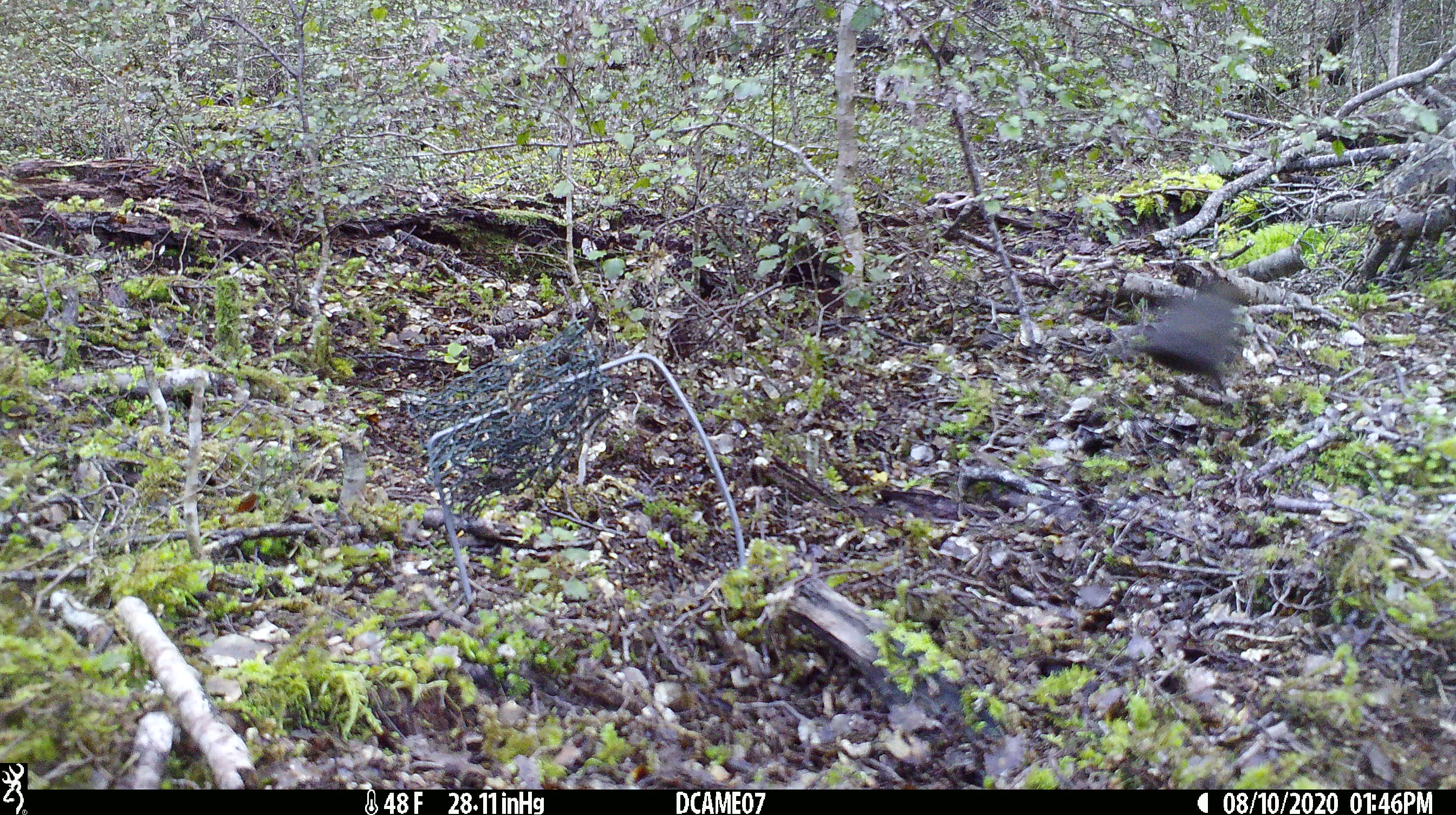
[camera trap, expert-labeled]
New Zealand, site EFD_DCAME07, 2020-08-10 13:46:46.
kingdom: Animalia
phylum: Chordata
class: Aves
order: Passeriformes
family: Turdidae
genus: Turdus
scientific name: Turdus merula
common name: eurasian blackbird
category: blackbird